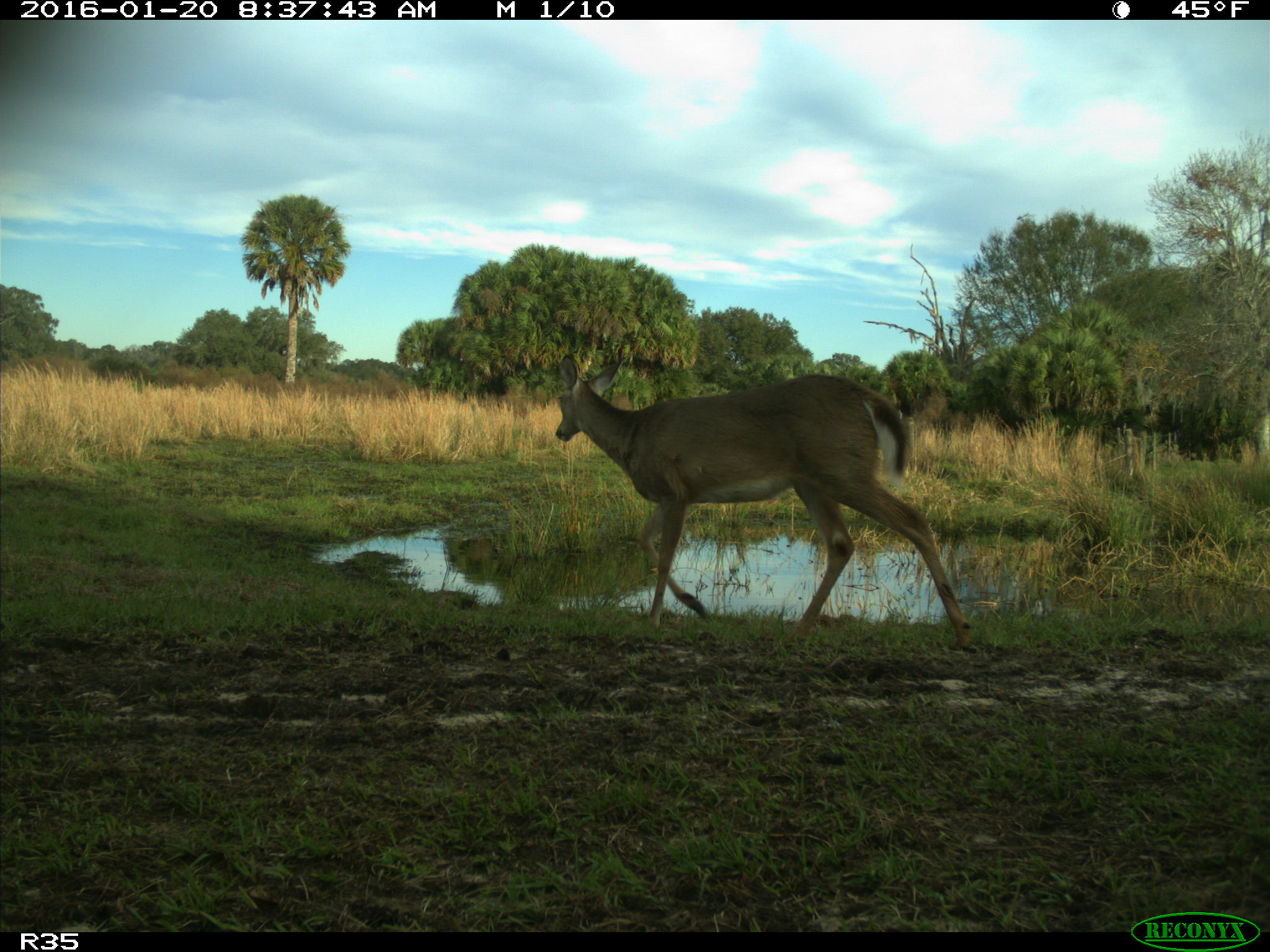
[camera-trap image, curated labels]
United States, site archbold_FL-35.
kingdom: Animalia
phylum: Chordata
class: Mammalia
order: Artiodactyla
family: Cervidae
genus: Odocoileus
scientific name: Odocoileus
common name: deer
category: unidentified deer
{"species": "unidentified deer (deer) (Odocoileus)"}